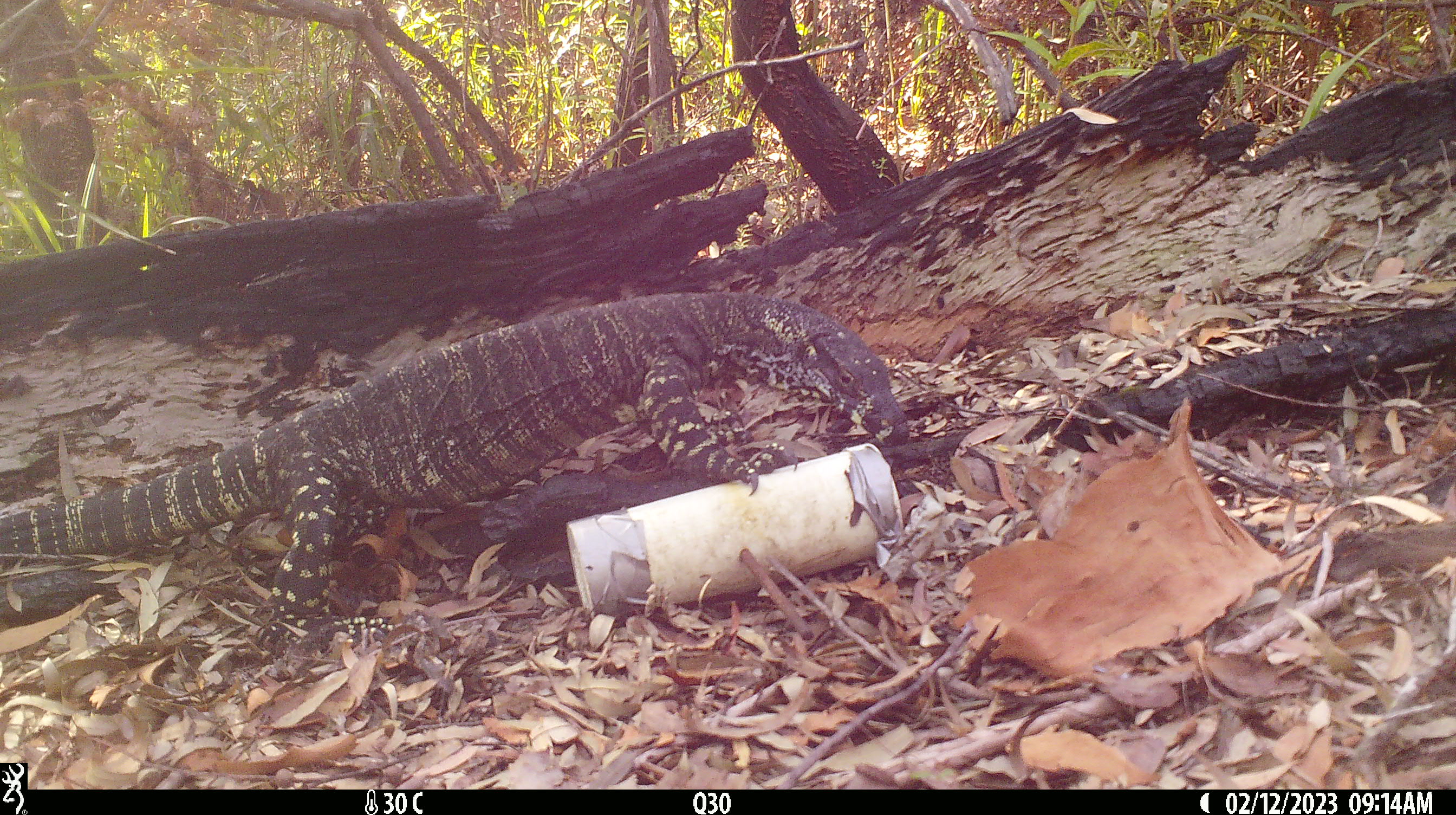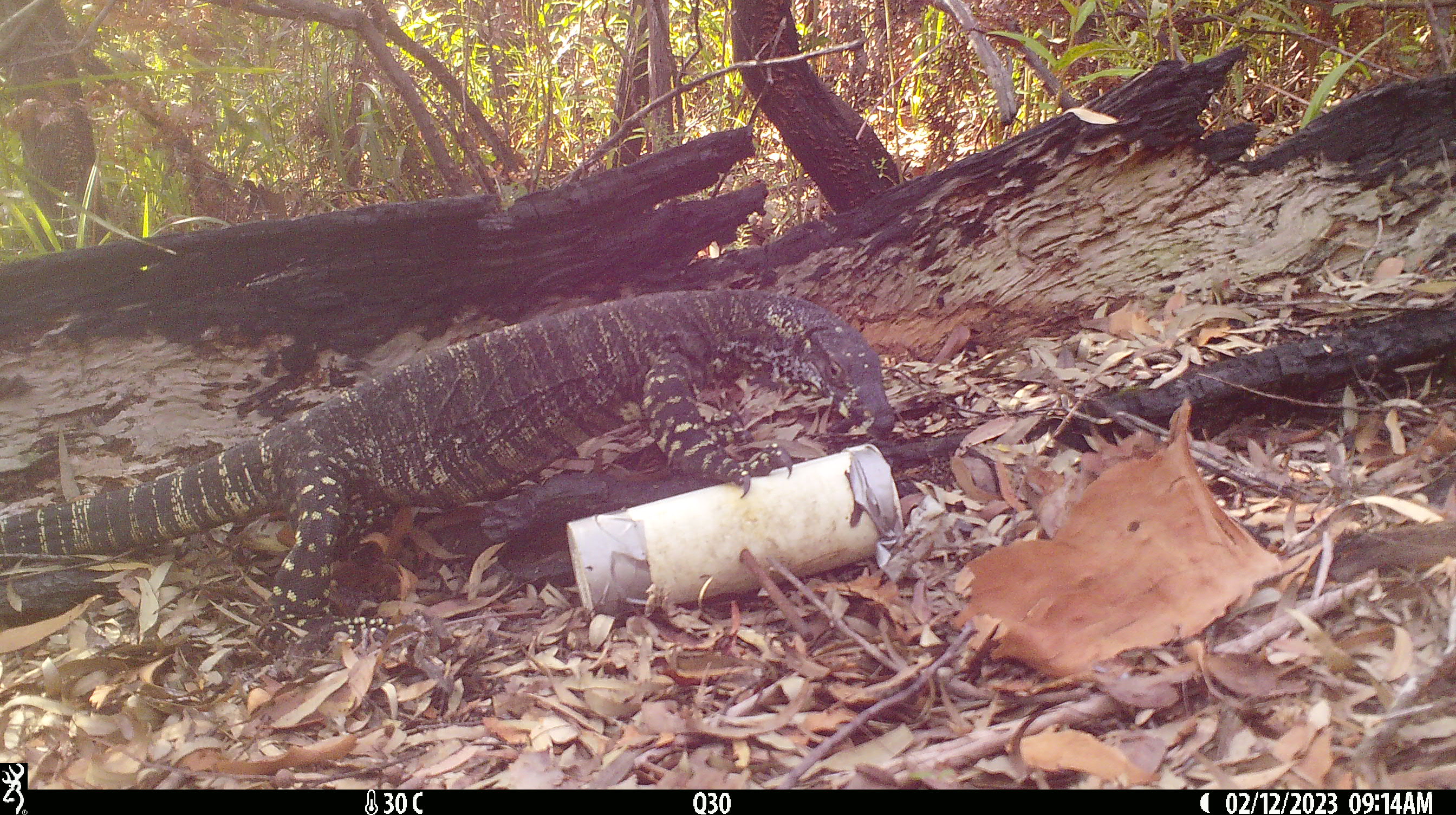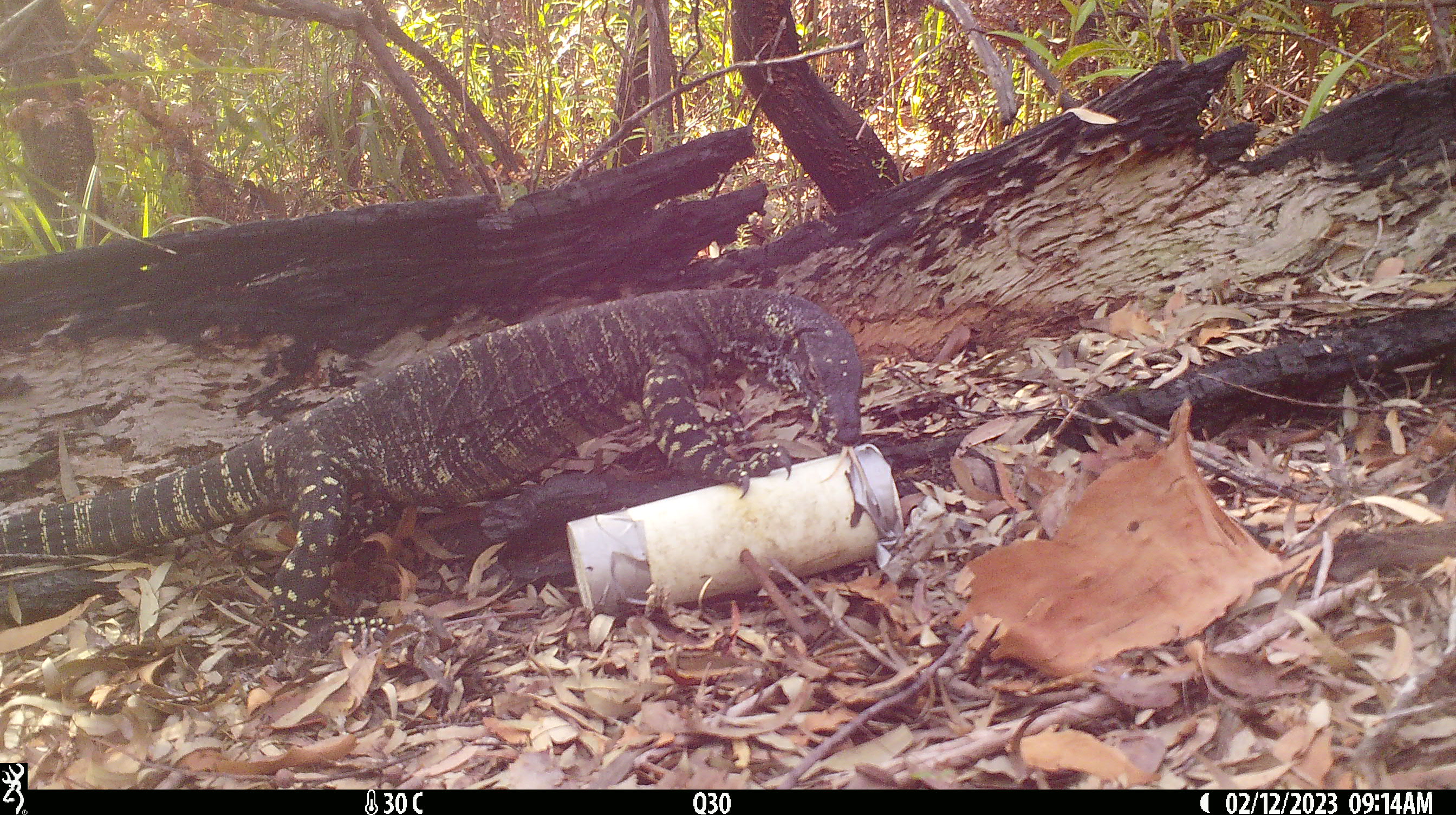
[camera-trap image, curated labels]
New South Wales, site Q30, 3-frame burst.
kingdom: Animalia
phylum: Chordata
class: Reptilia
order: Squamata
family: Varanidae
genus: Varanus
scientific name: Varanus varius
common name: lace monitor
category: goanna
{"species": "goanna (lace monitor) (Varanus varius)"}